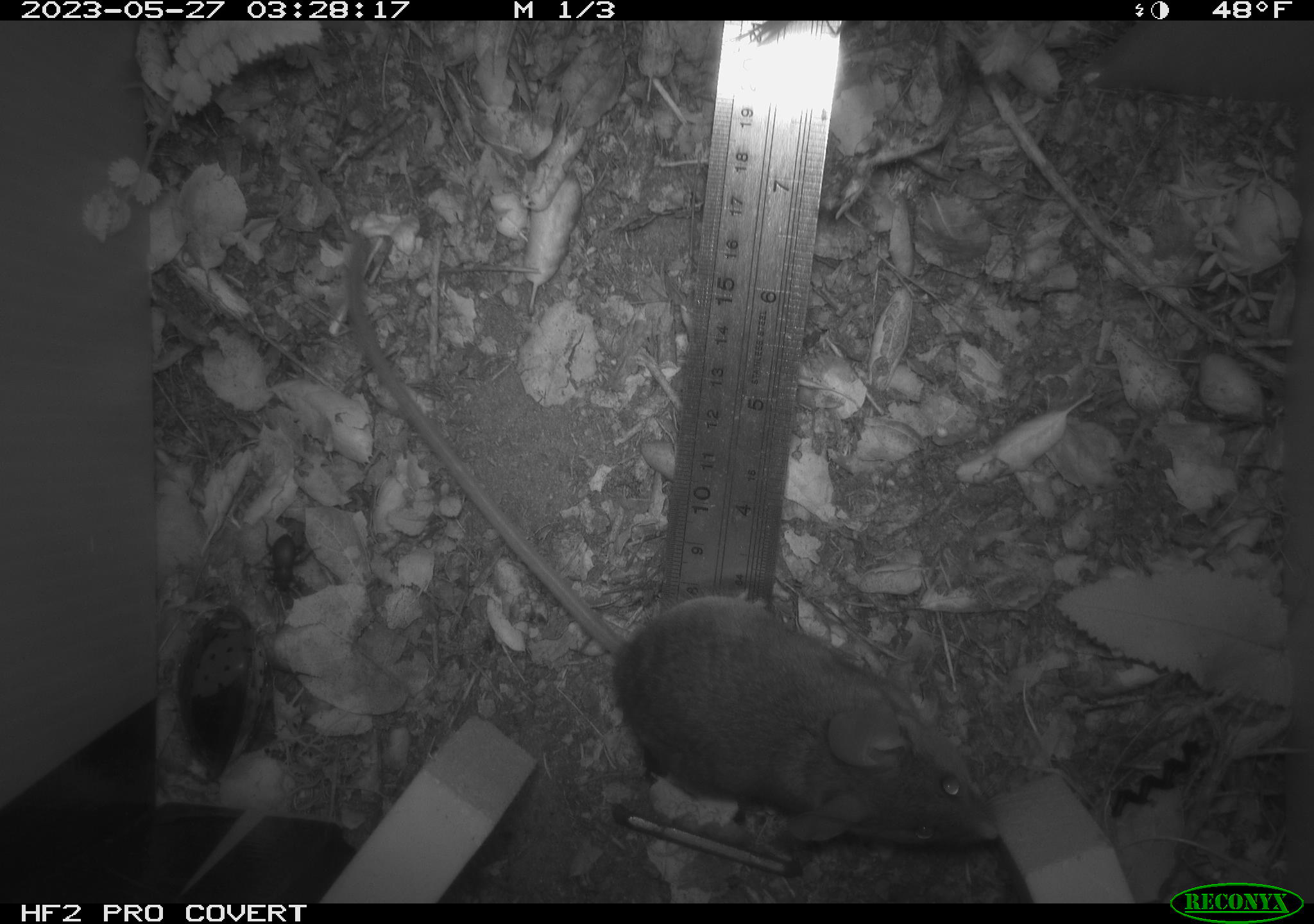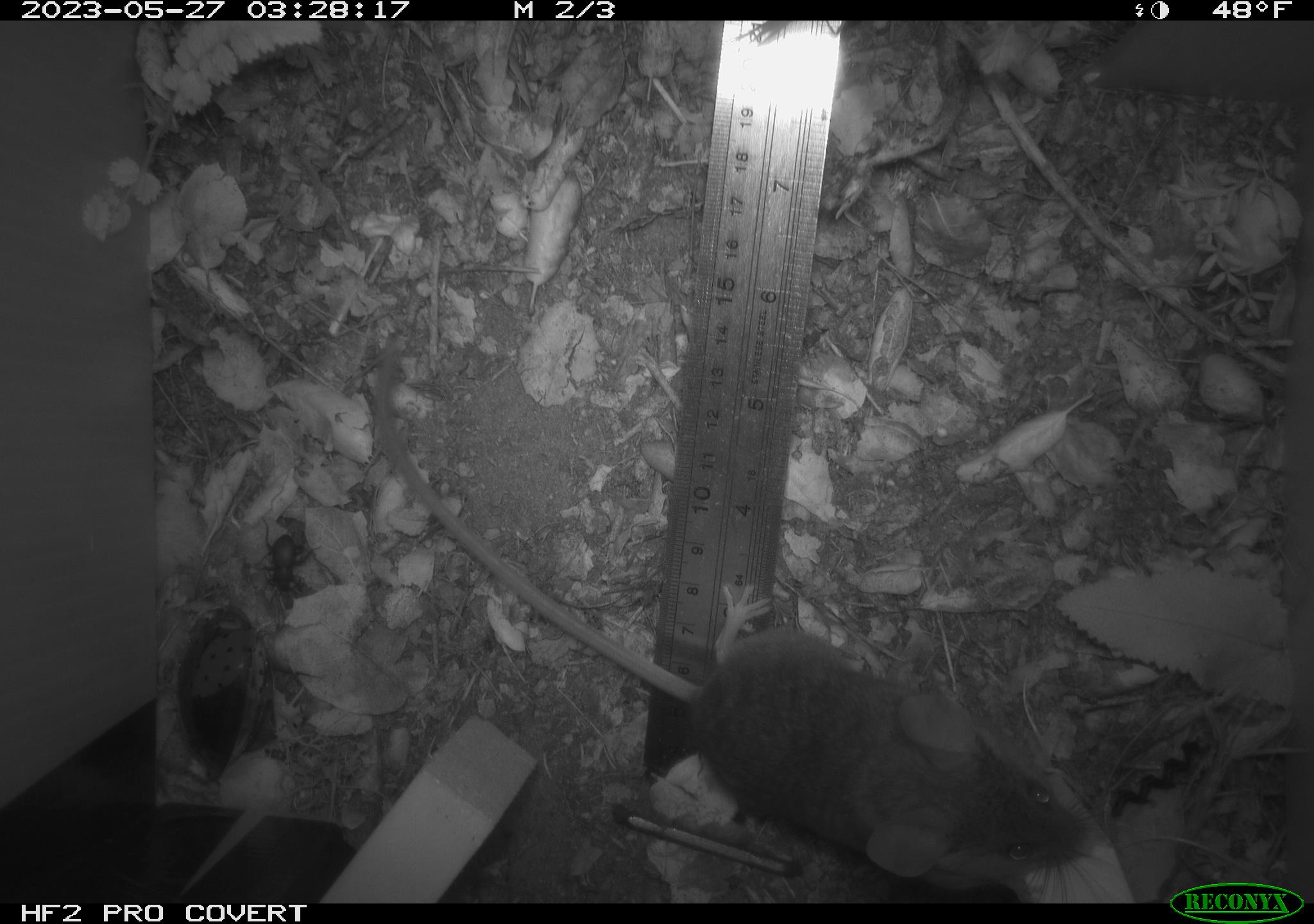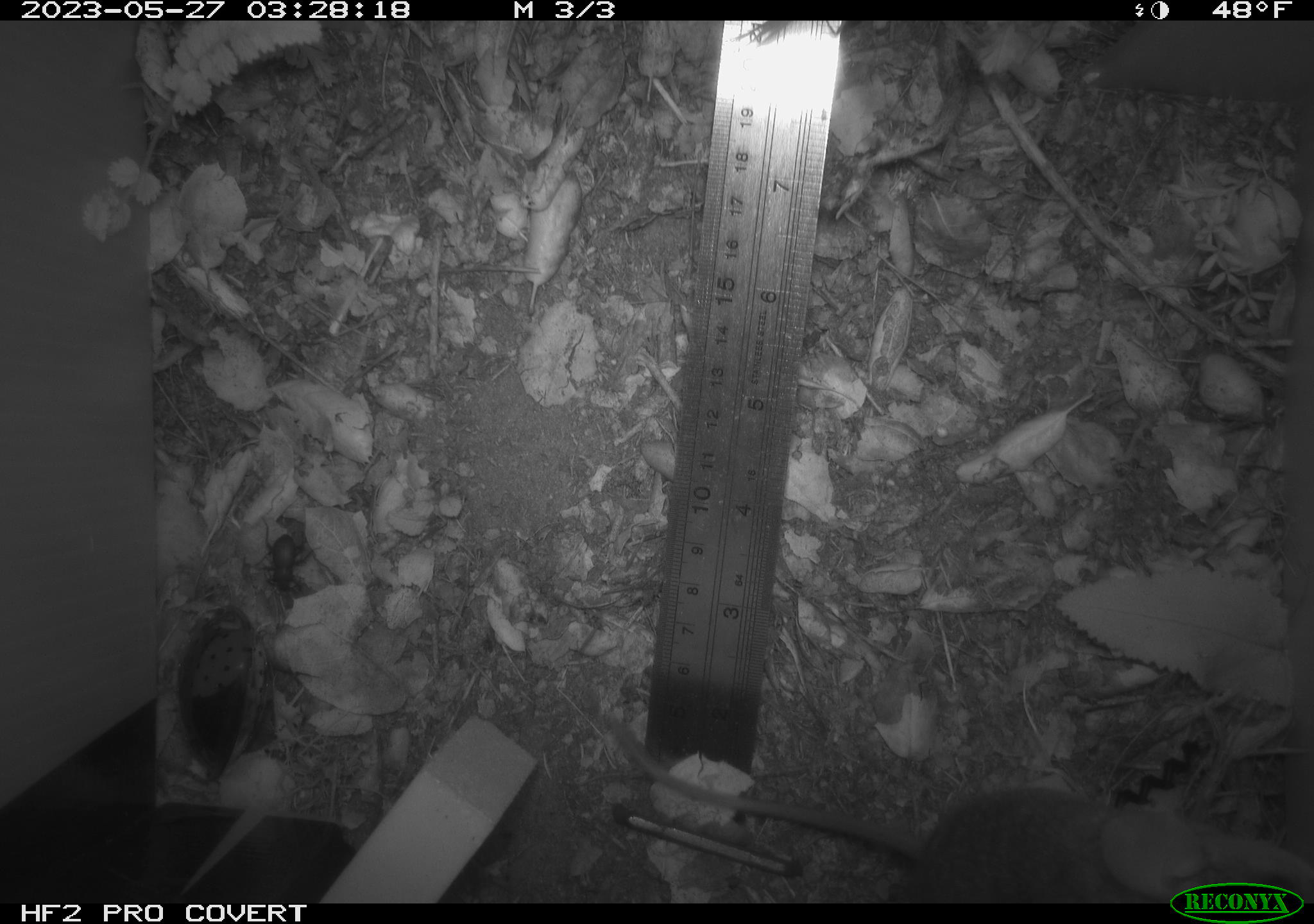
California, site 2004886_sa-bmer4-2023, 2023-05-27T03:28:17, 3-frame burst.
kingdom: Animalia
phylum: Chordata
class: Mammalia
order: Rodentia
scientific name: Rodentia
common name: mouse species